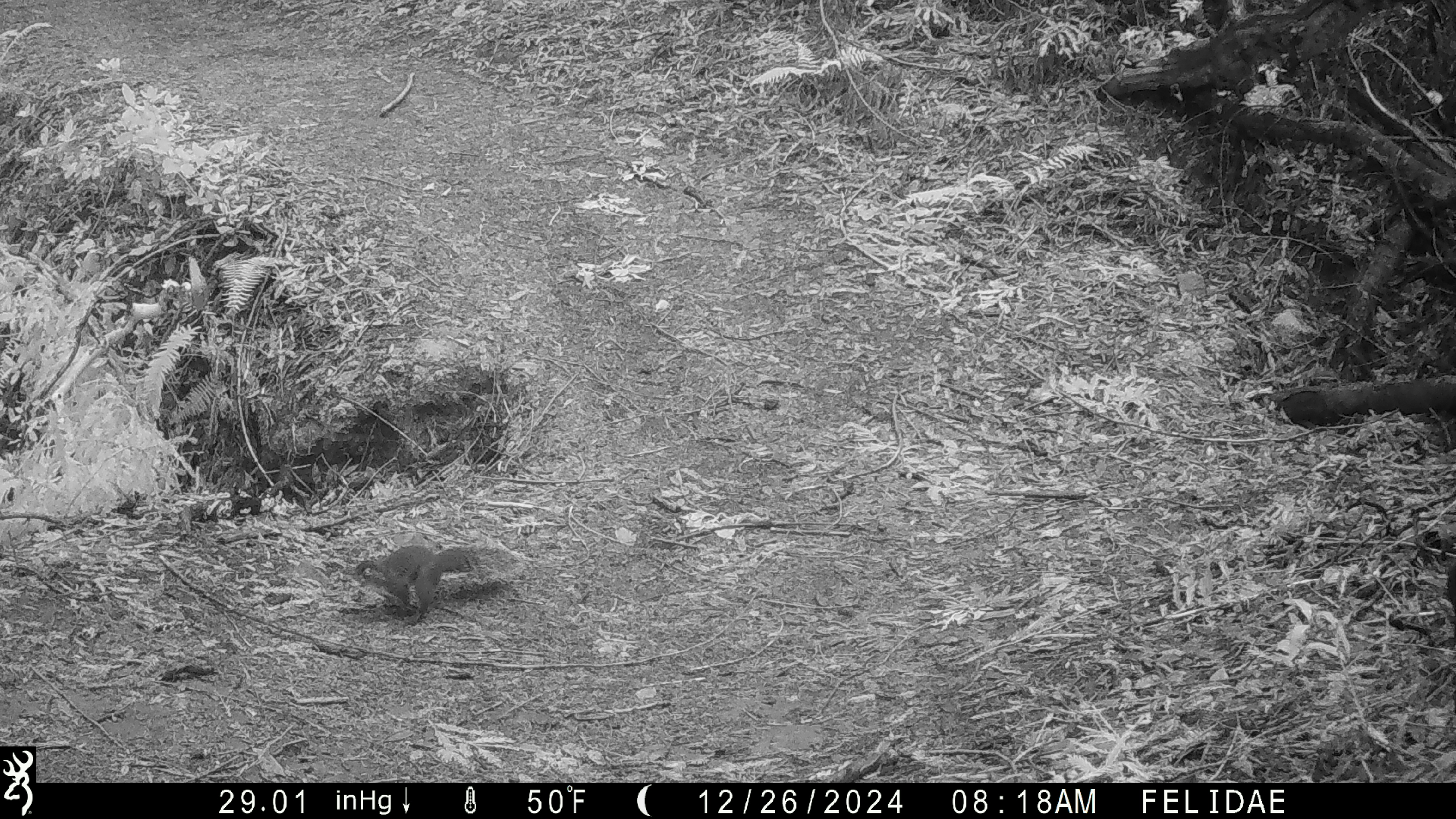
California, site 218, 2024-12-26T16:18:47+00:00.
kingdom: Animalia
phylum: Chordata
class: Mammalia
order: Rodentia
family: Sciuridae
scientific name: Sciuridae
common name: squirrel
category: unknown squirrel